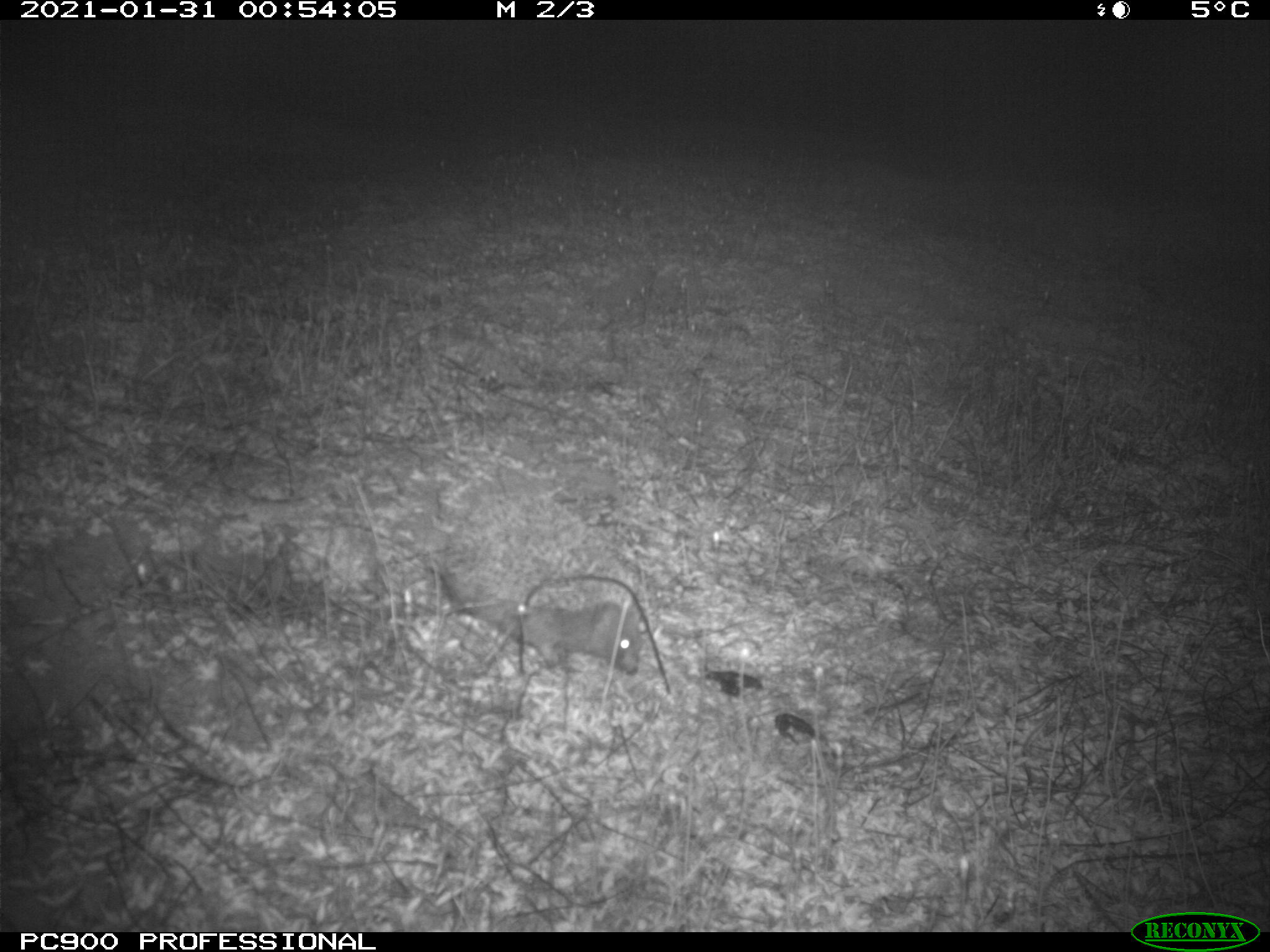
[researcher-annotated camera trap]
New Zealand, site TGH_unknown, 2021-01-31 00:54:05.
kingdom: Animalia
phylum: Chordata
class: Mammalia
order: Eulipotyphla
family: Erinaceidae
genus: Erinaceus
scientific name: Erinaceus europaeus europaeus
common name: european hedgehog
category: hedgehog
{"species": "hedgehog (european hedgehog) (Erinaceus europaeus europaeus)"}